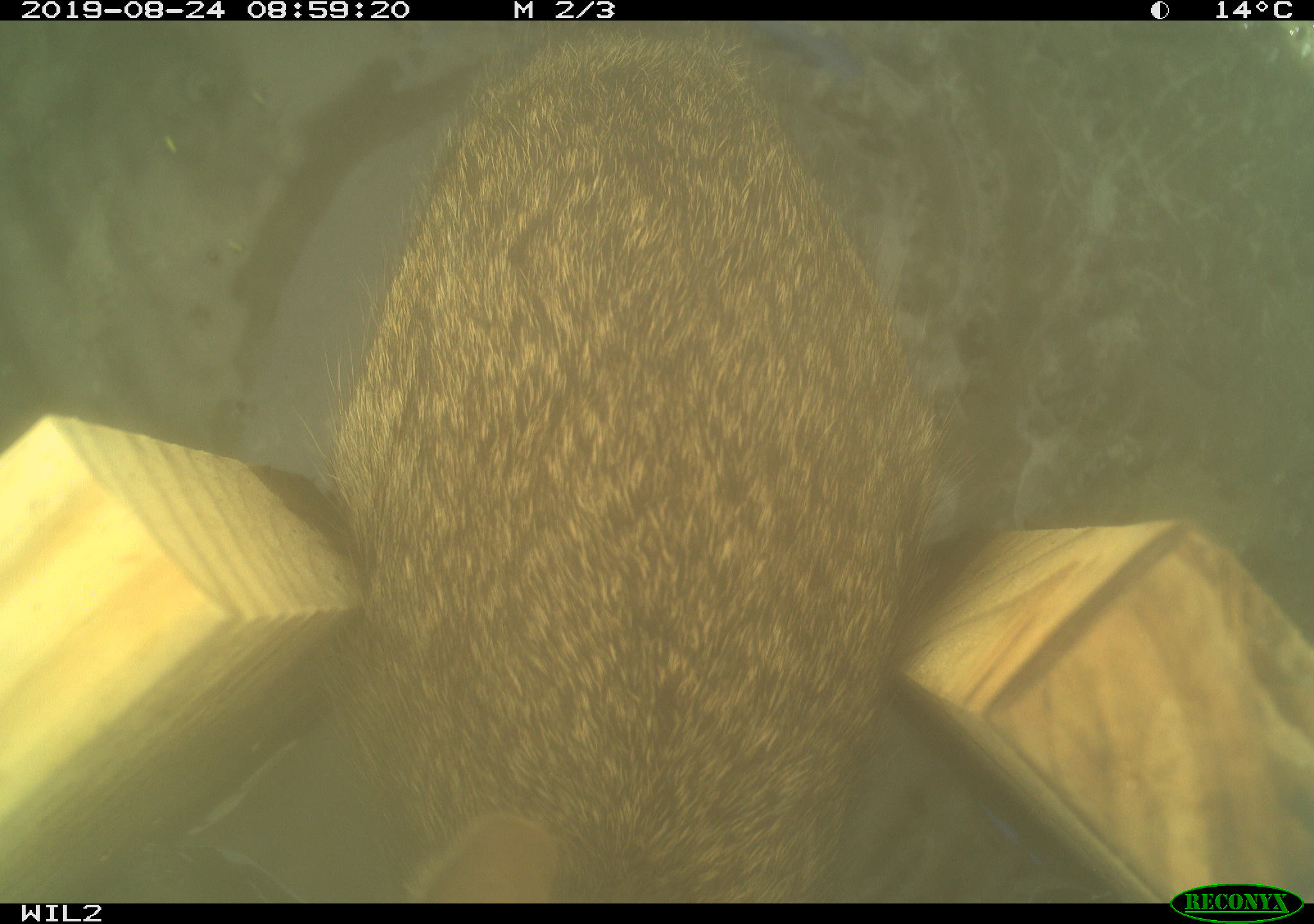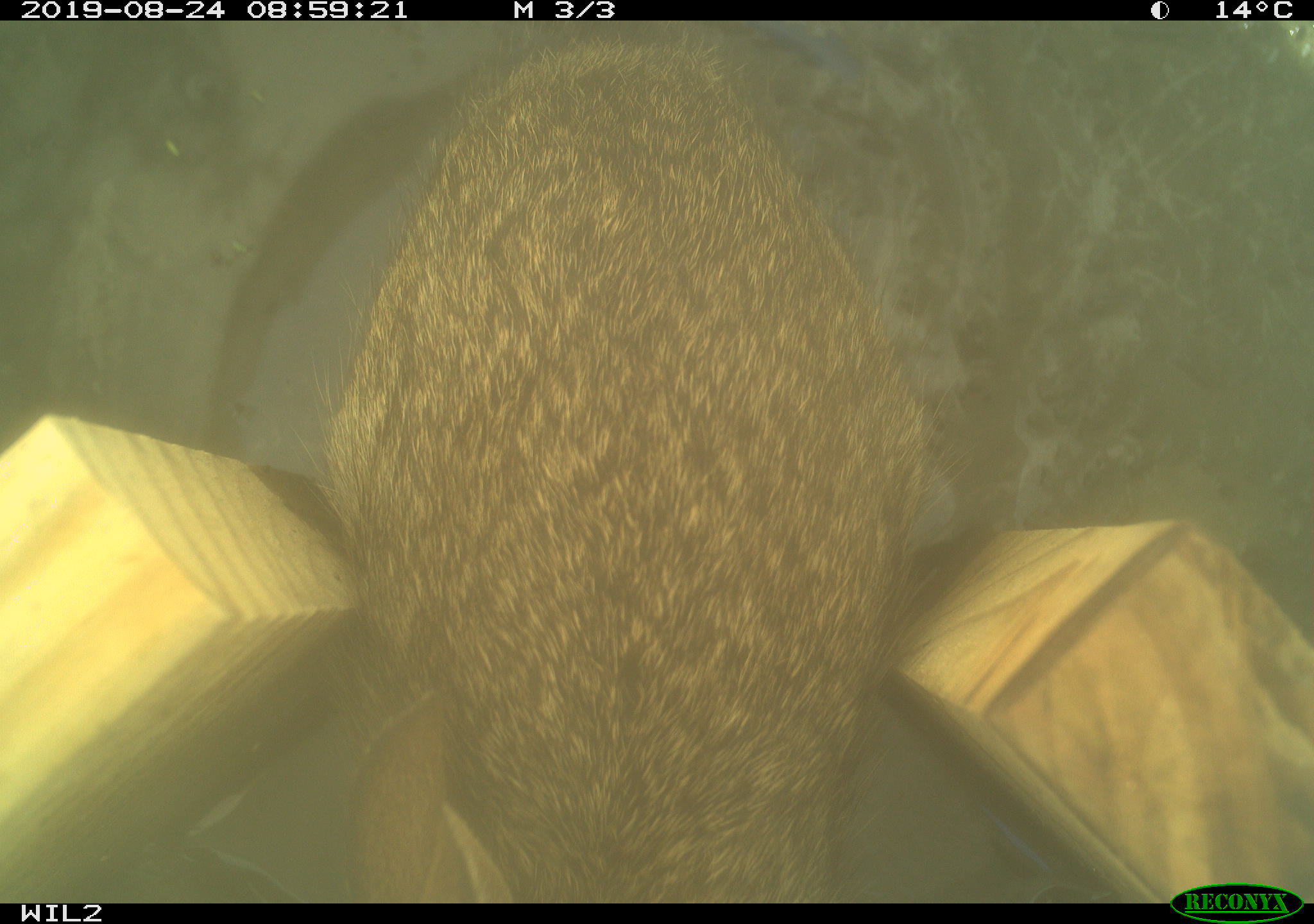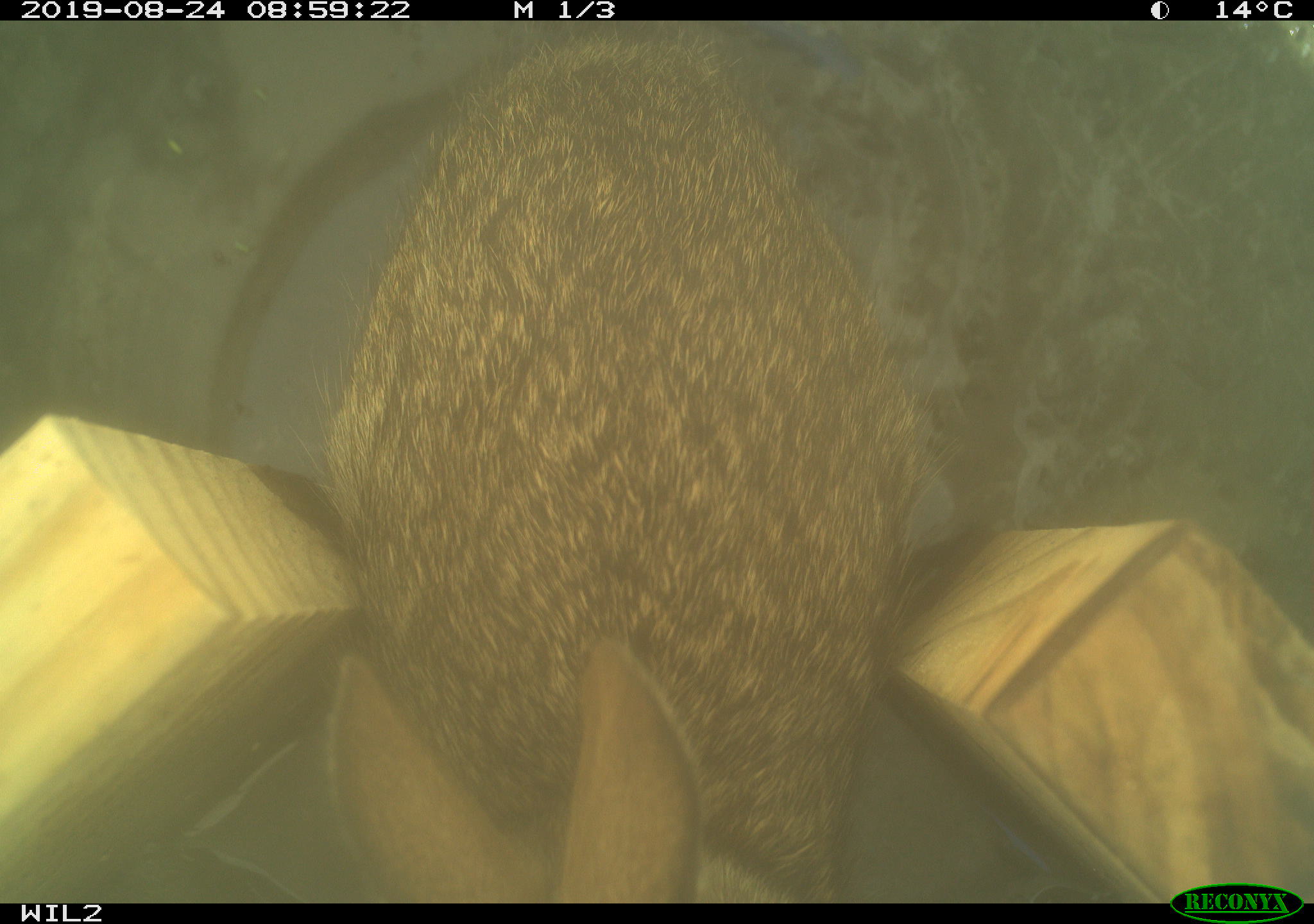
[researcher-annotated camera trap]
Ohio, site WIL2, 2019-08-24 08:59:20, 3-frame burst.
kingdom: Animalia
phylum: Chordata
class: Mammalia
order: Lagomorpha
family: Leporidae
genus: Sylvilagus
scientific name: Sylvilagus floridanus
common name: eastern cottontail